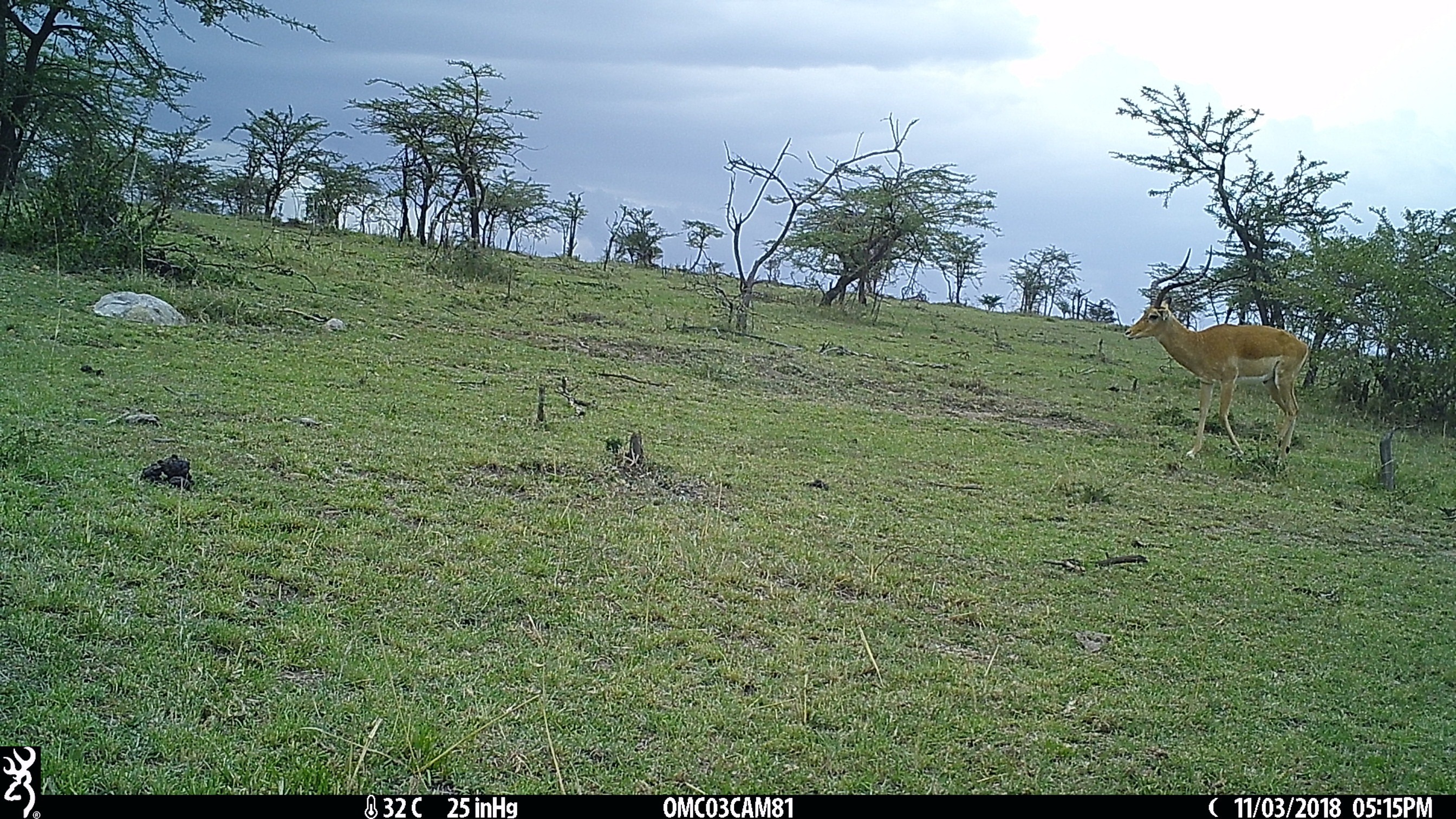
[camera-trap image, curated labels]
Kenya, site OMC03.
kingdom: Animalia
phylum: Chordata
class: Mammalia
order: Artiodactyla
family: Bovidae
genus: Aepyceros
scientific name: Aepyceros melampus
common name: impala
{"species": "impala (Aepyceros melampus)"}